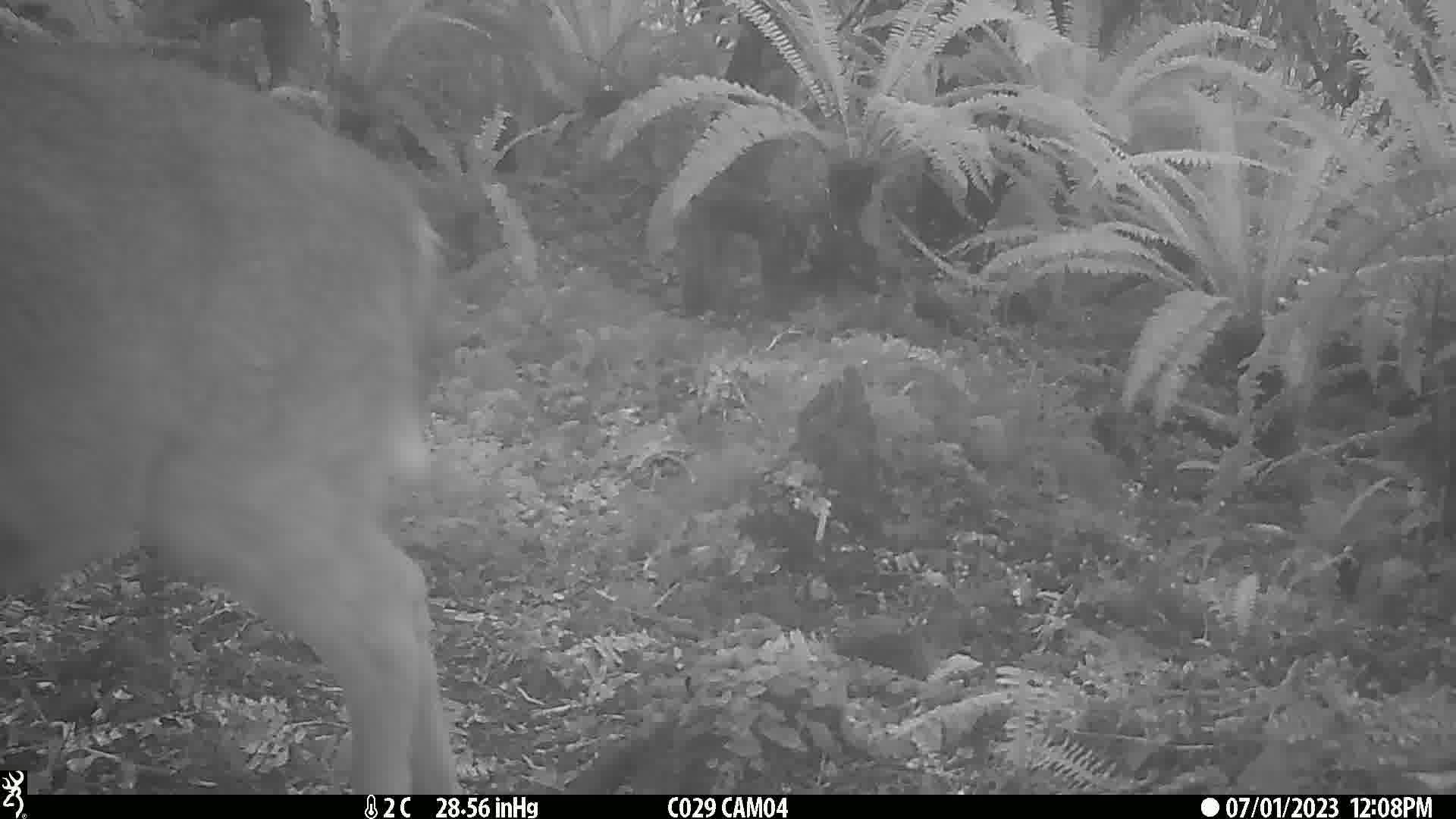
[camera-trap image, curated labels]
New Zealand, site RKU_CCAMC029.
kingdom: Animalia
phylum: Chordata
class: Mammalia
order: Artiodactyla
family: Cervidae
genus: Odocoileus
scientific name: Odocoileus virginianus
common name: white-tailed deer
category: white tailed deer